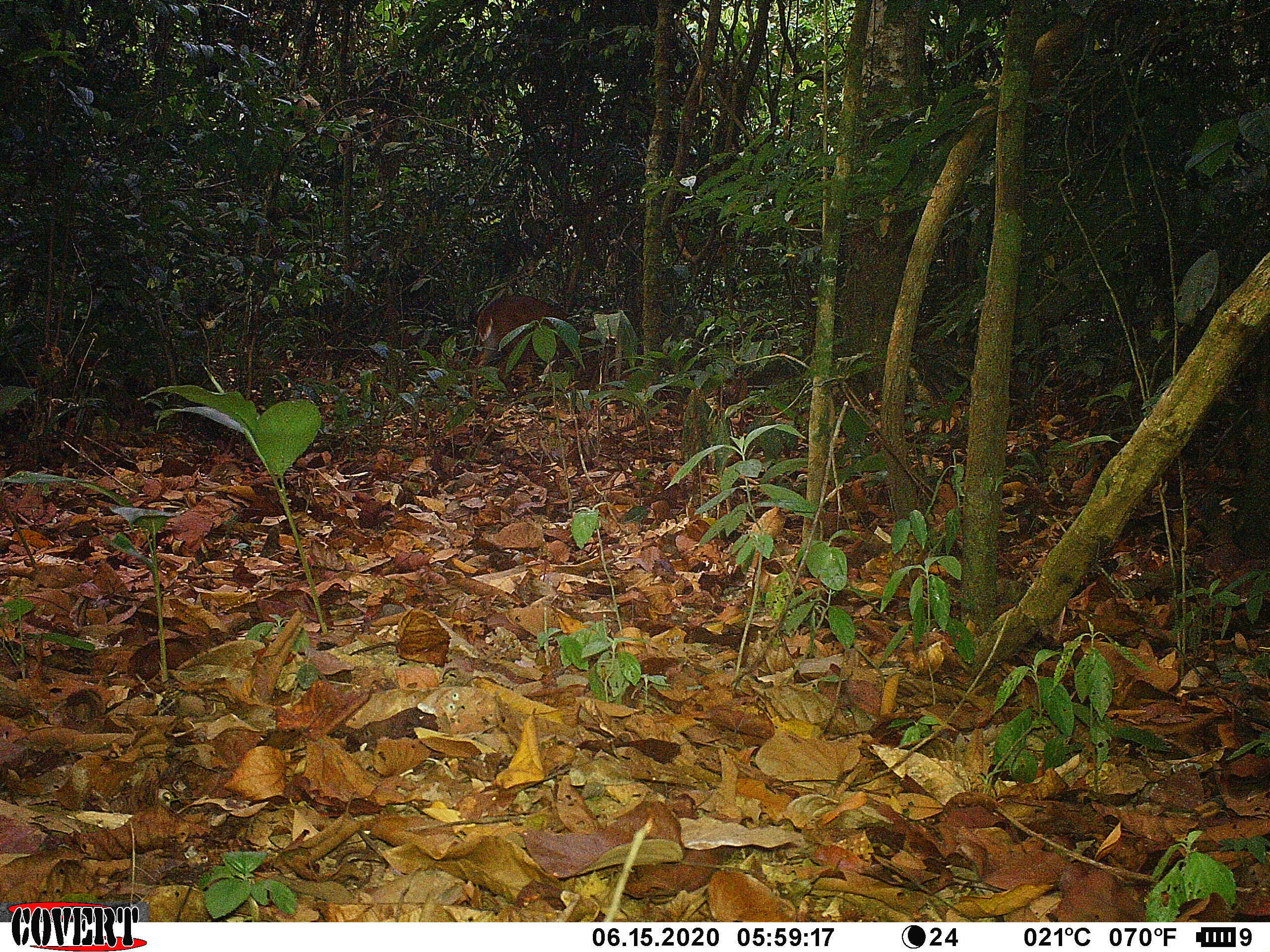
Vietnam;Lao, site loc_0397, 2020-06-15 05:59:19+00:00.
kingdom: Animalia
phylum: Chordata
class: Mammalia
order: Artiodactyla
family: Cervidae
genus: Muntiacus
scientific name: Muntiacus vuquangensis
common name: large-antlered muntjac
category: large antlered muntjac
Large antlered muntjac (large-antlered muntjac) (Muntiacus vuquangensis). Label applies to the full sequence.